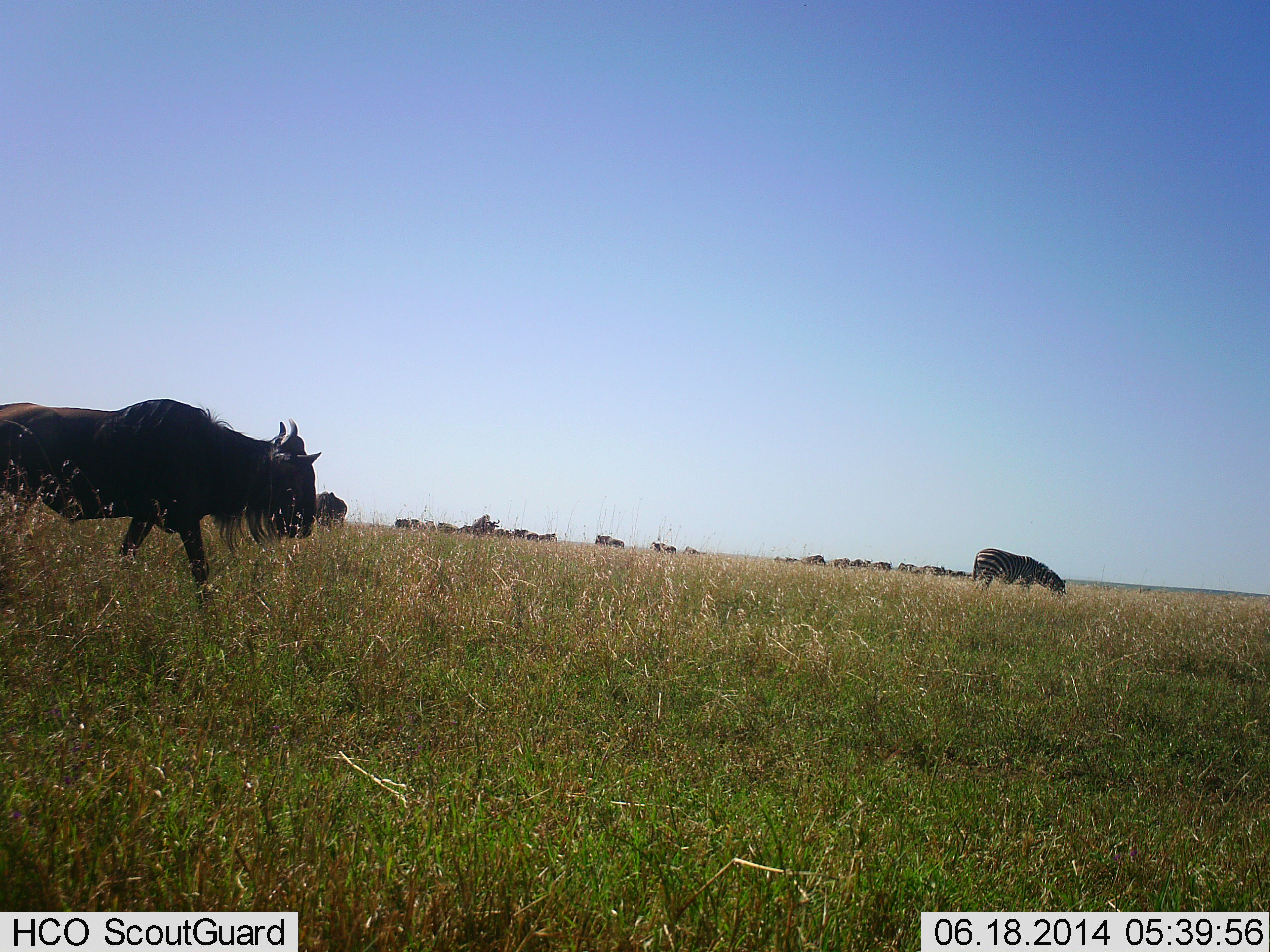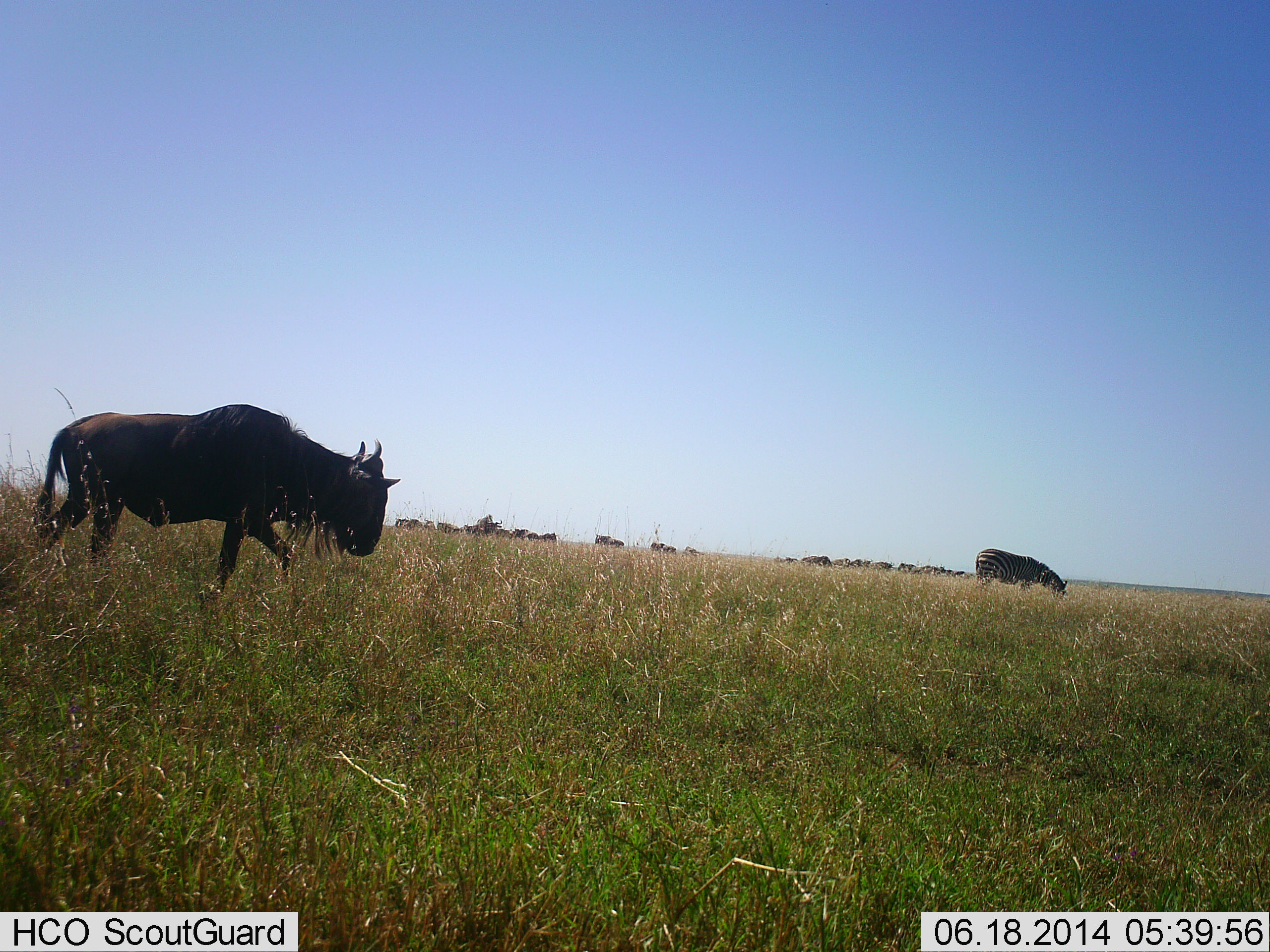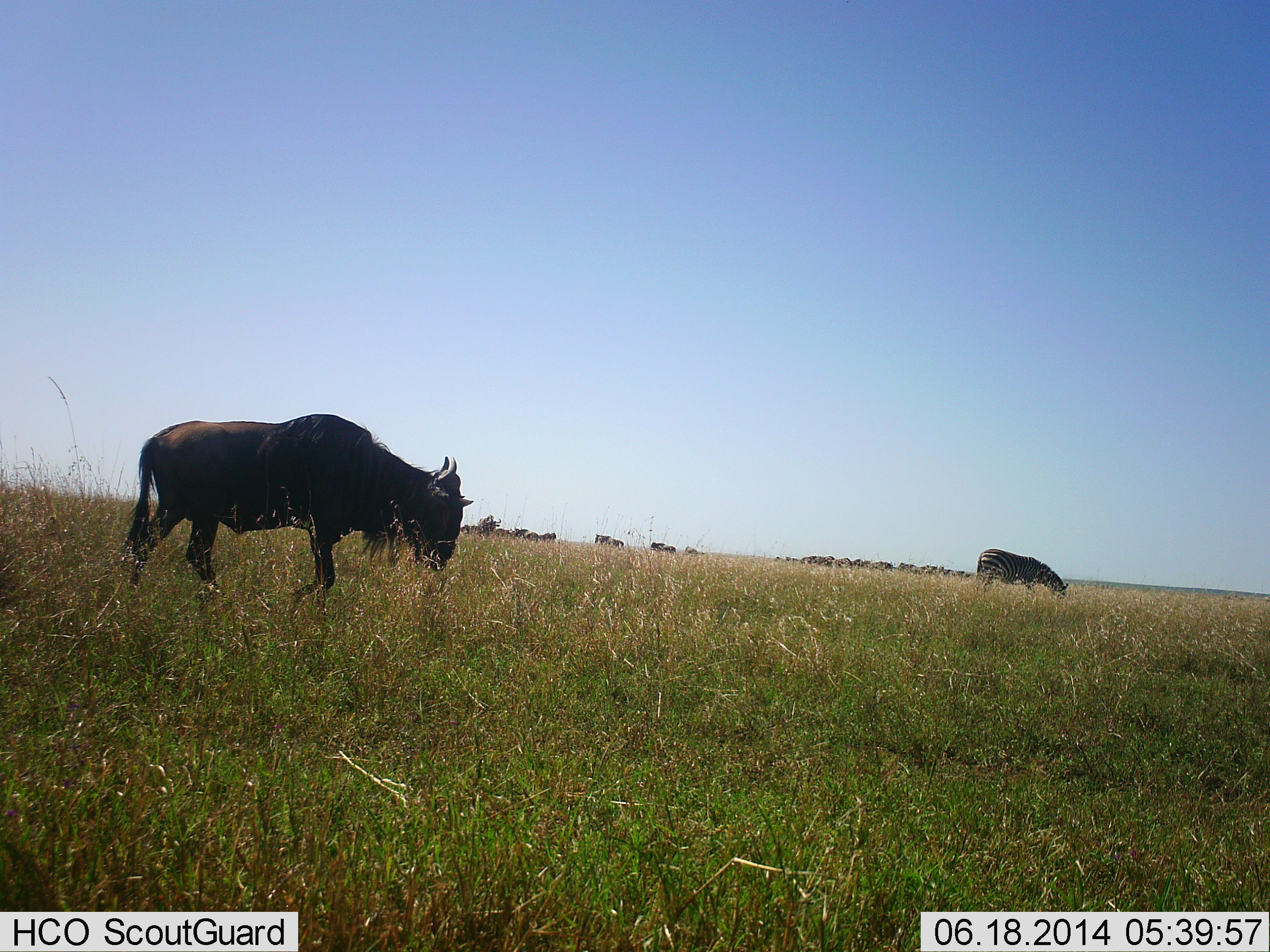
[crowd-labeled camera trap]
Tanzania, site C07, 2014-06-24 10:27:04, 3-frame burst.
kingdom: Animalia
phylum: Chordata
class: Mammalia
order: Artiodactyla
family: Bovidae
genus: Connochaetes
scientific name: Connochaetes taurinus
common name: blue wildebeest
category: wildebeest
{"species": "wildebeest (blue wildebeest) (Connochaetes taurinus)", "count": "2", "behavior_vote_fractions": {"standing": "21%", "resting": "0%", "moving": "79%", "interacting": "0%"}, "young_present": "0%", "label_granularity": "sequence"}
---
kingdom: Animalia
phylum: Chordata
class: Mammalia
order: Perissodactyla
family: Equidae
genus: Equus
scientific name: Equus quagga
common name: plains zebra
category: zebra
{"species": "zebra (plains zebra) (Equus quagga)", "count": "1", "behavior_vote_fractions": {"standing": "20%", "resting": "0%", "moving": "0%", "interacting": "0%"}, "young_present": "0%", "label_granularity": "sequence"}